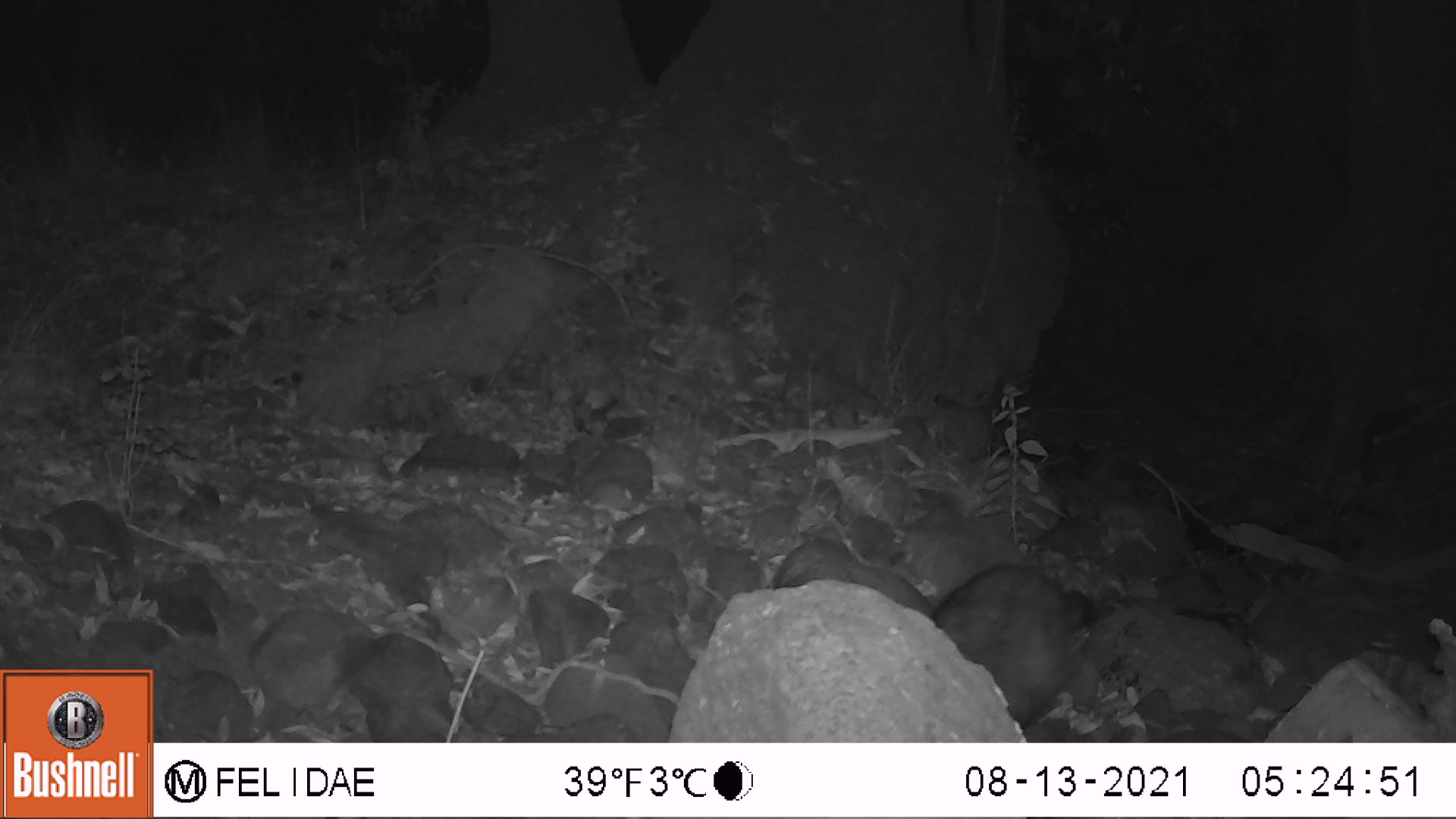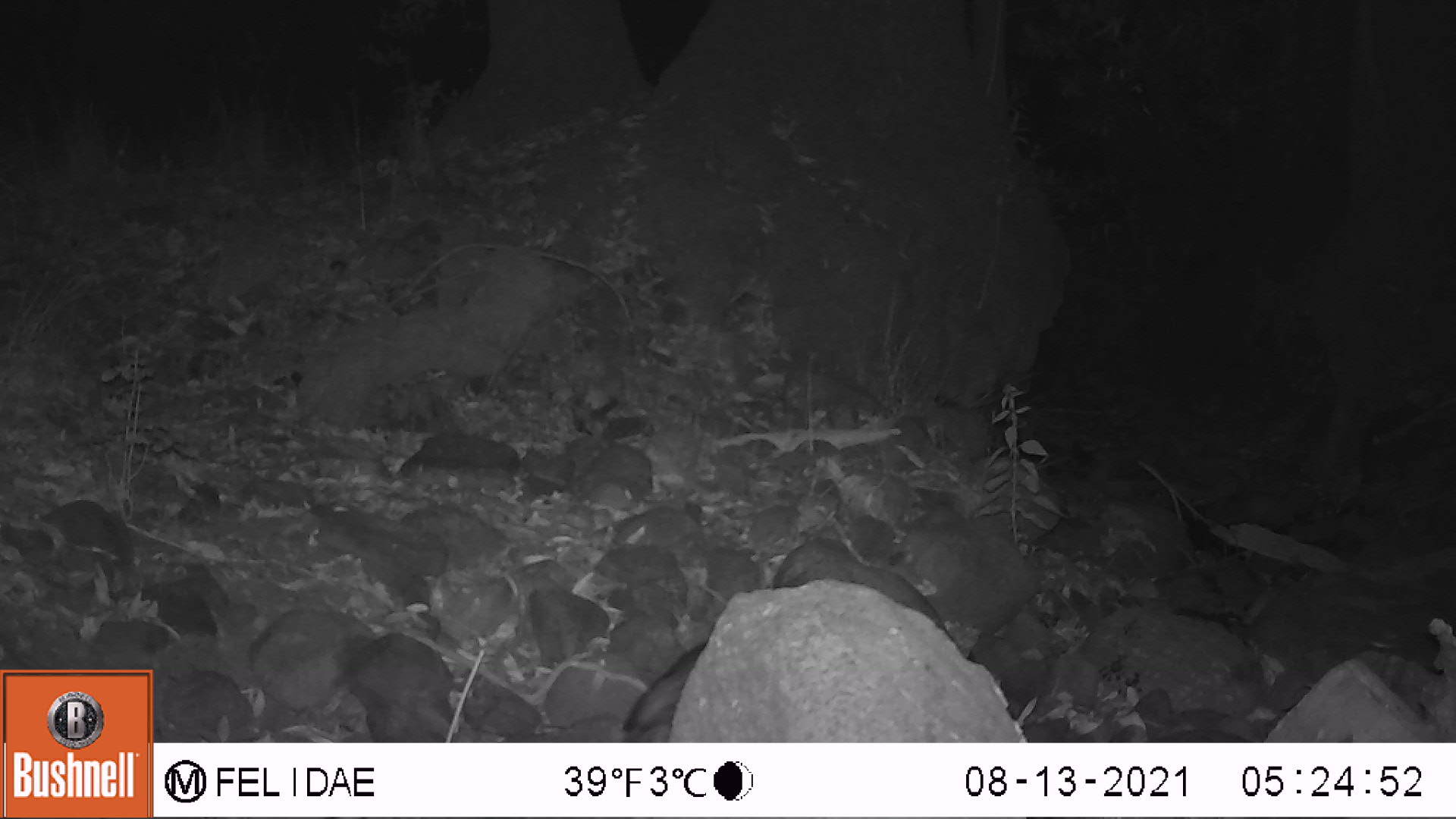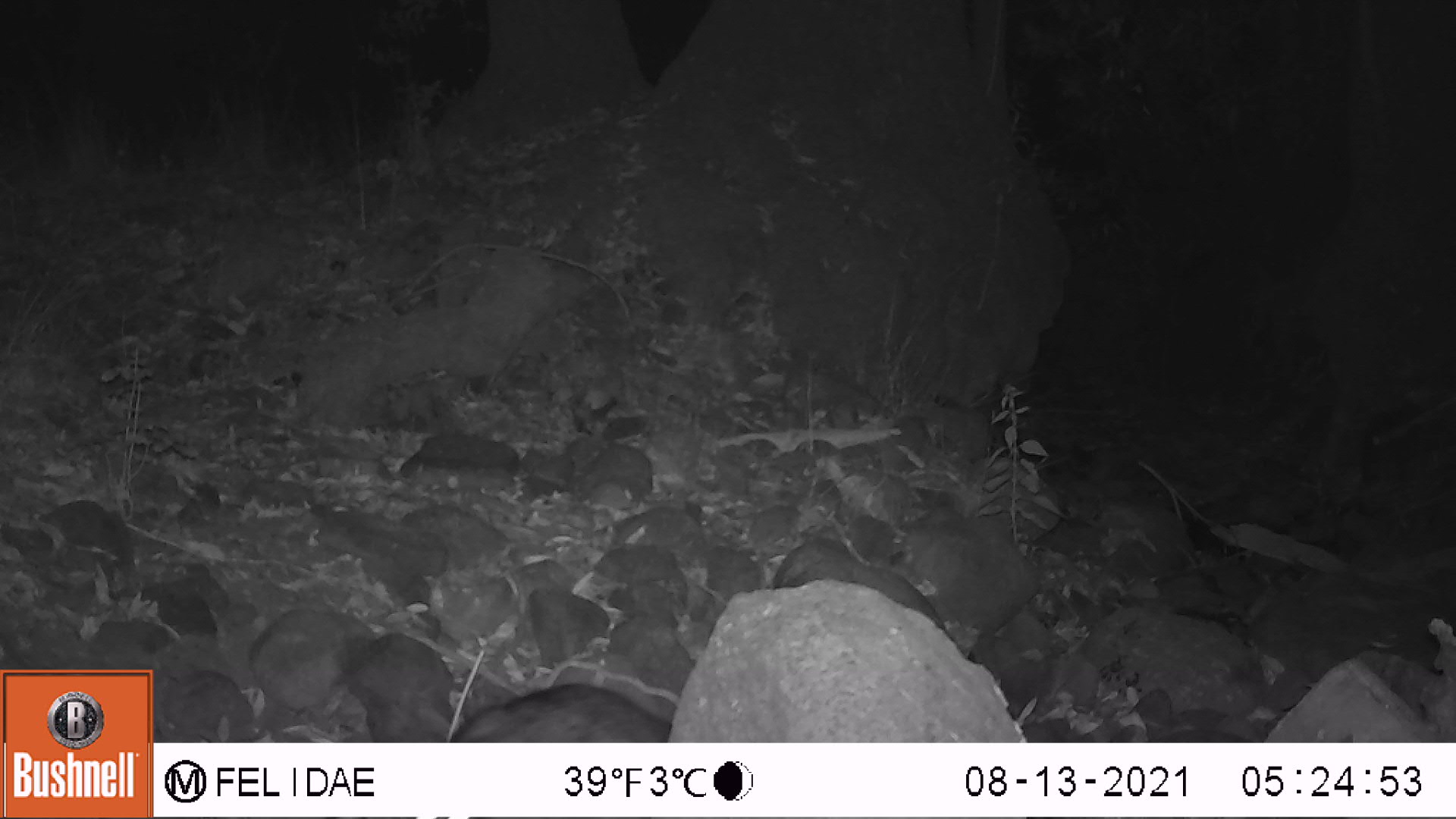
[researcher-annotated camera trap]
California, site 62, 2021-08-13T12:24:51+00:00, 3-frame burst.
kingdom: Animalia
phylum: Chordata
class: Mammalia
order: Carnivora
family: Procyonidae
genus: Procyon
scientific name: Procyon lotor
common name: raccoon